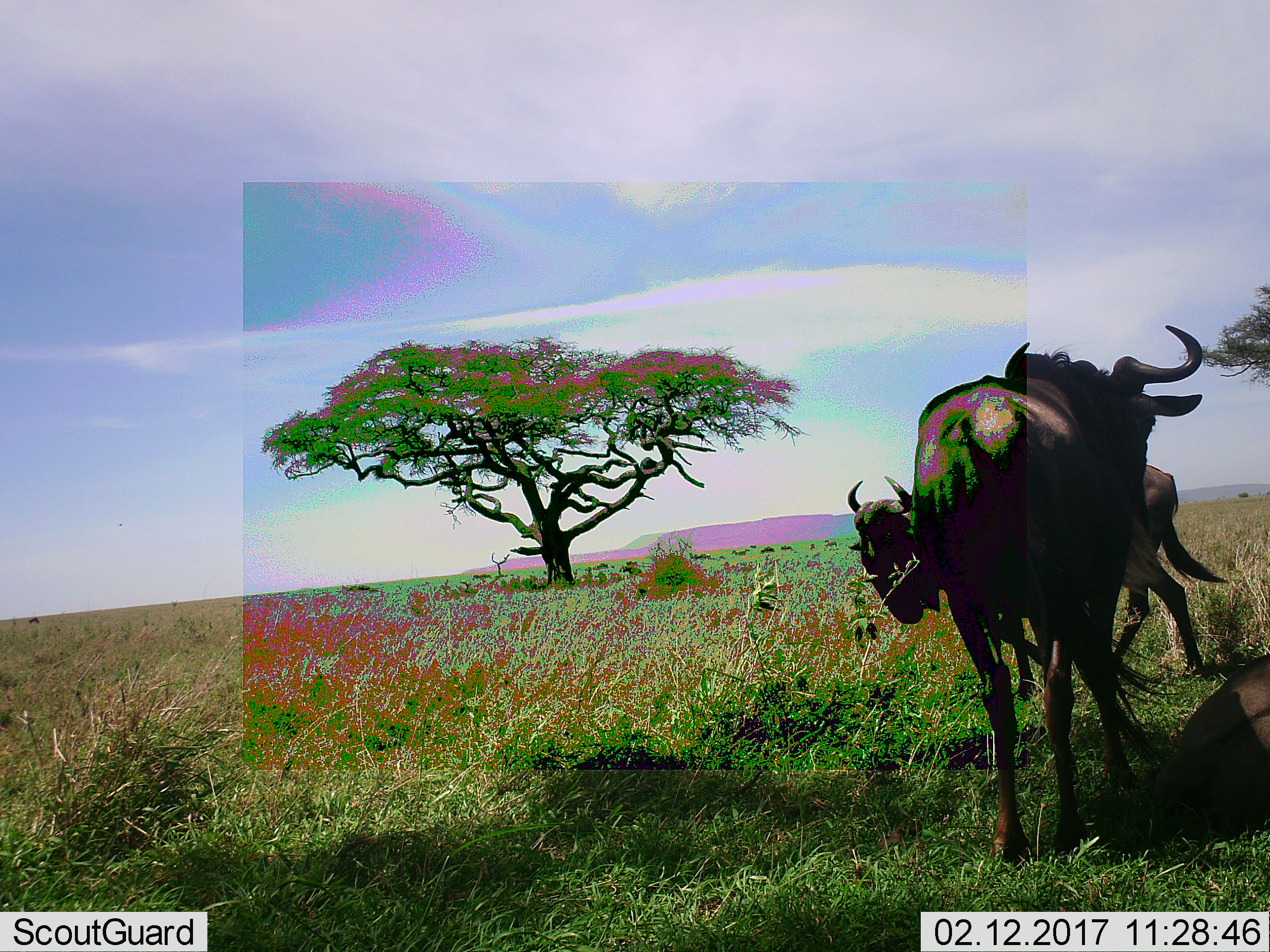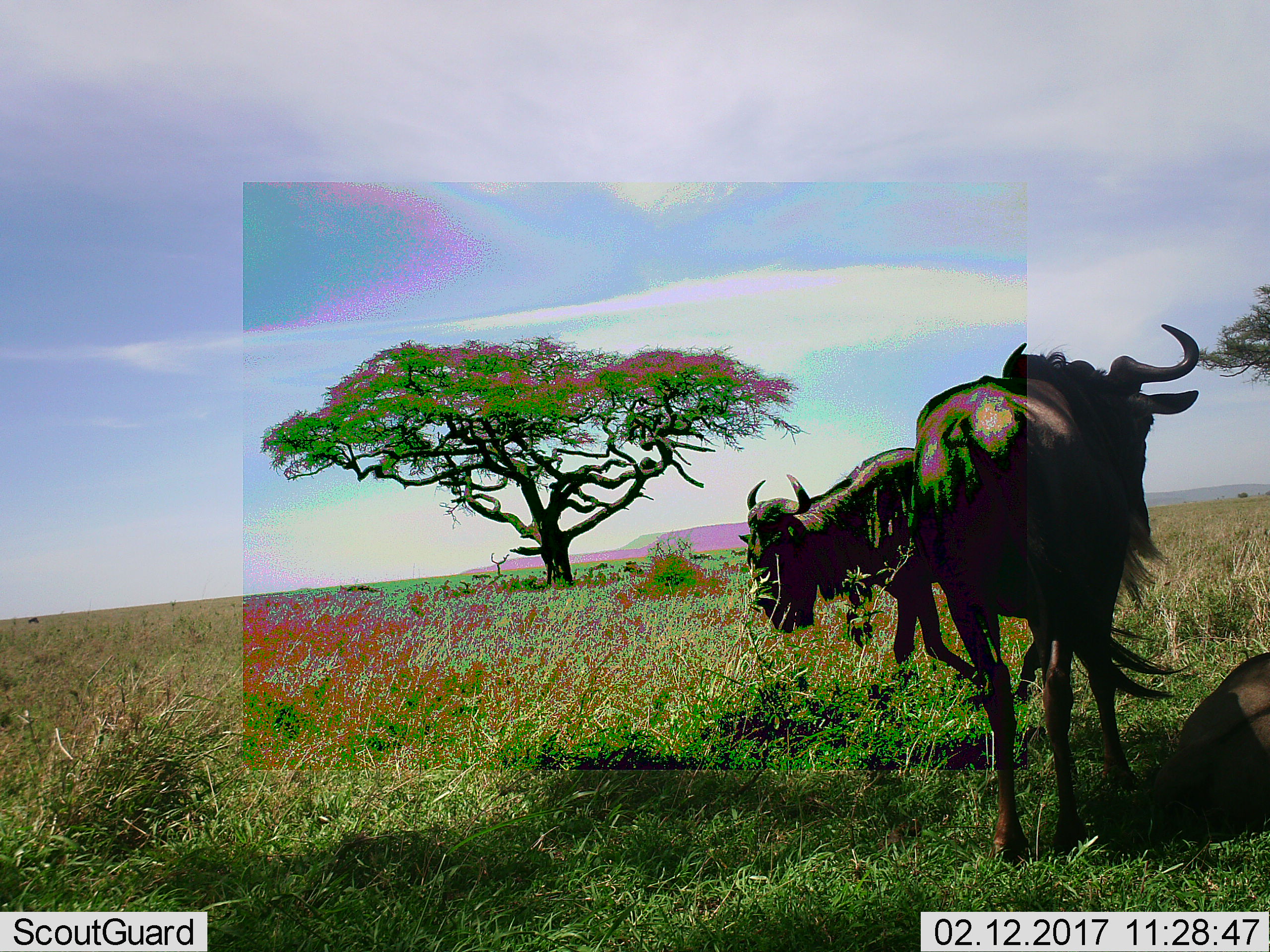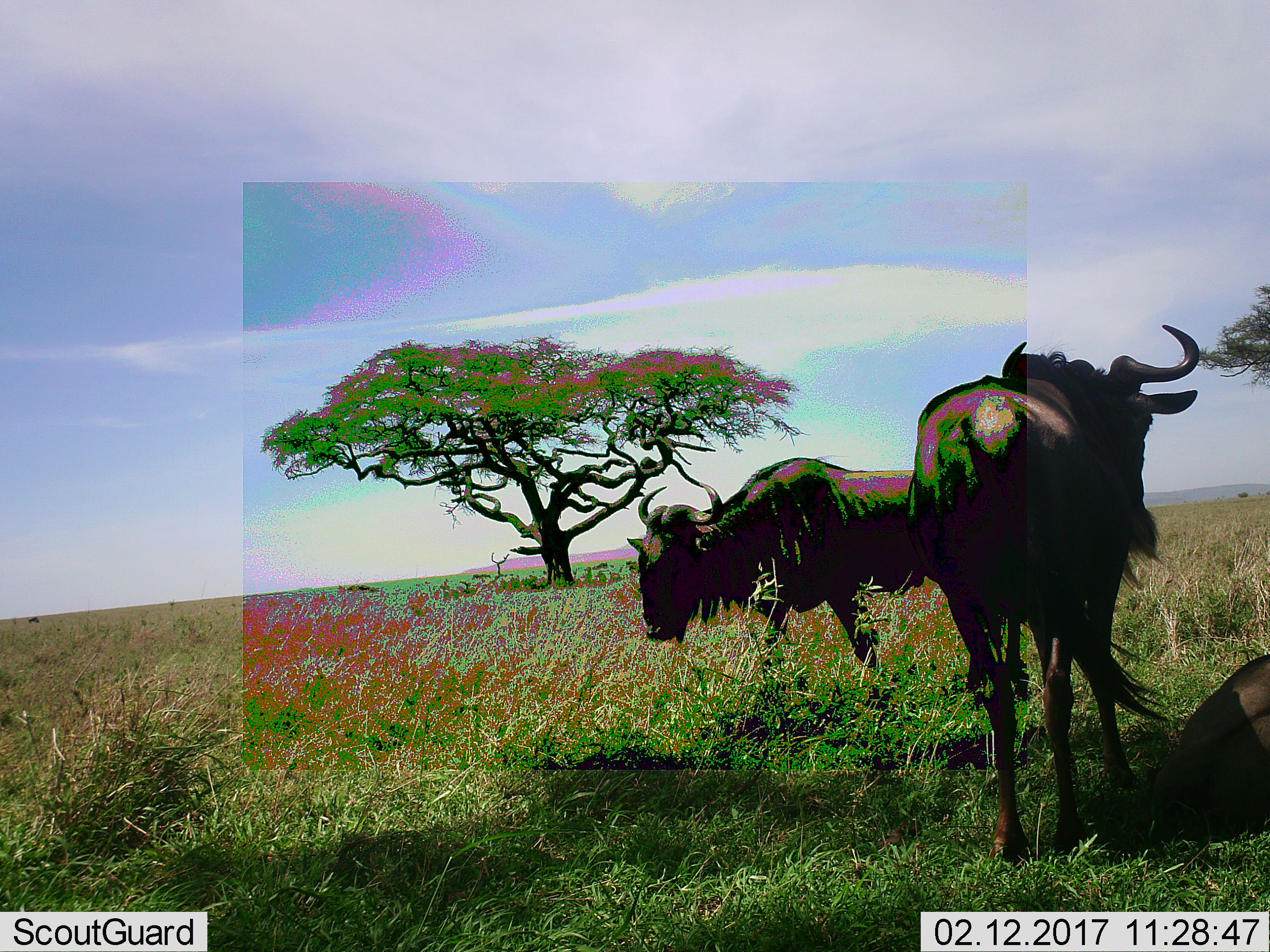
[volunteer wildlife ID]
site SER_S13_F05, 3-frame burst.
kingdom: Animalia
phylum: Chordata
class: Mammalia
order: Artiodactyla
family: Bovidae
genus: Connochaetes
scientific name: Connochaetes taurinus taurinus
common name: blue wildebeest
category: wildebeestblue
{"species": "wildebeestblue (blue wildebeest) (Connochaetes taurinus taurinus)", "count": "11-50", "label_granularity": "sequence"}